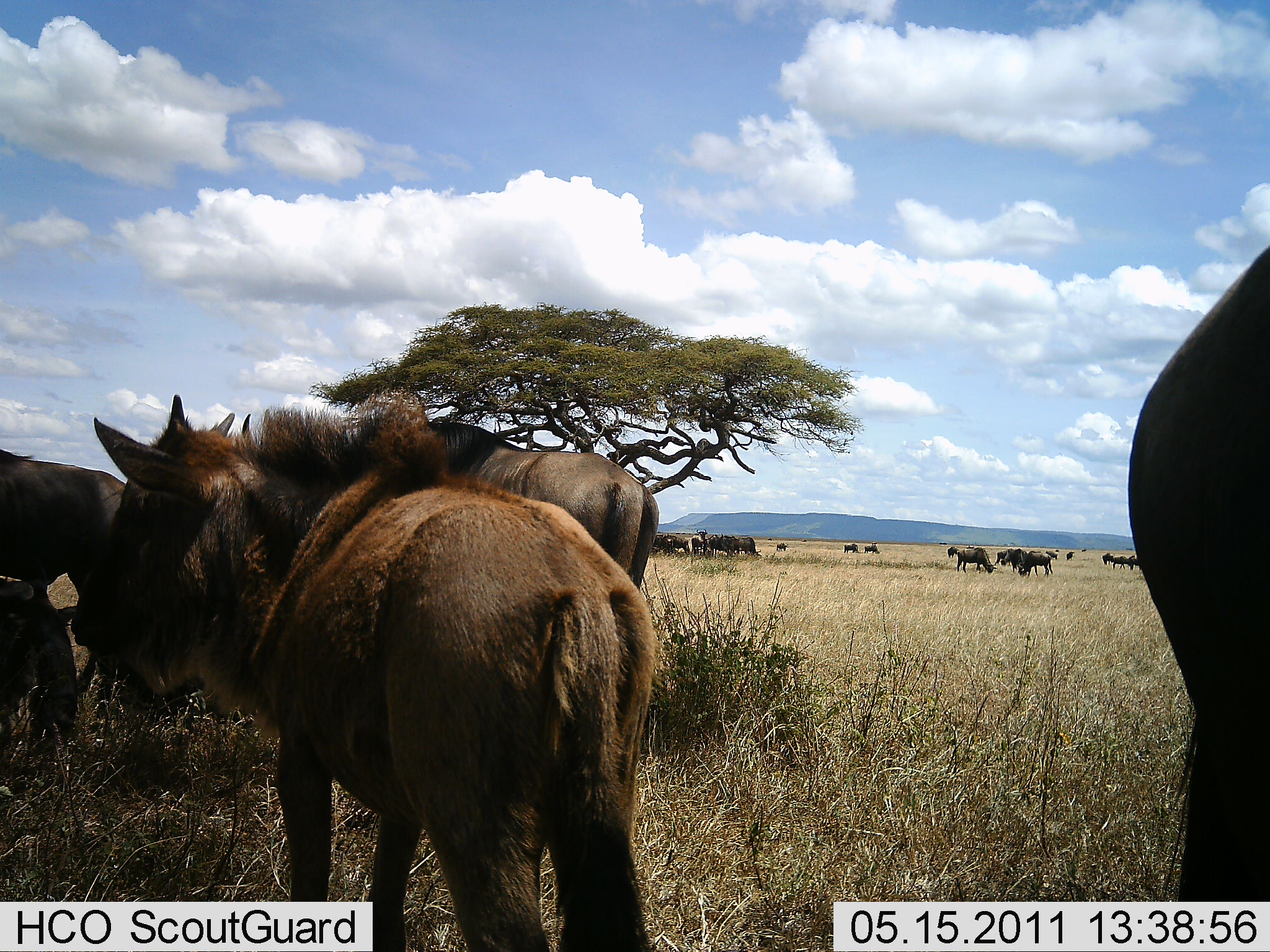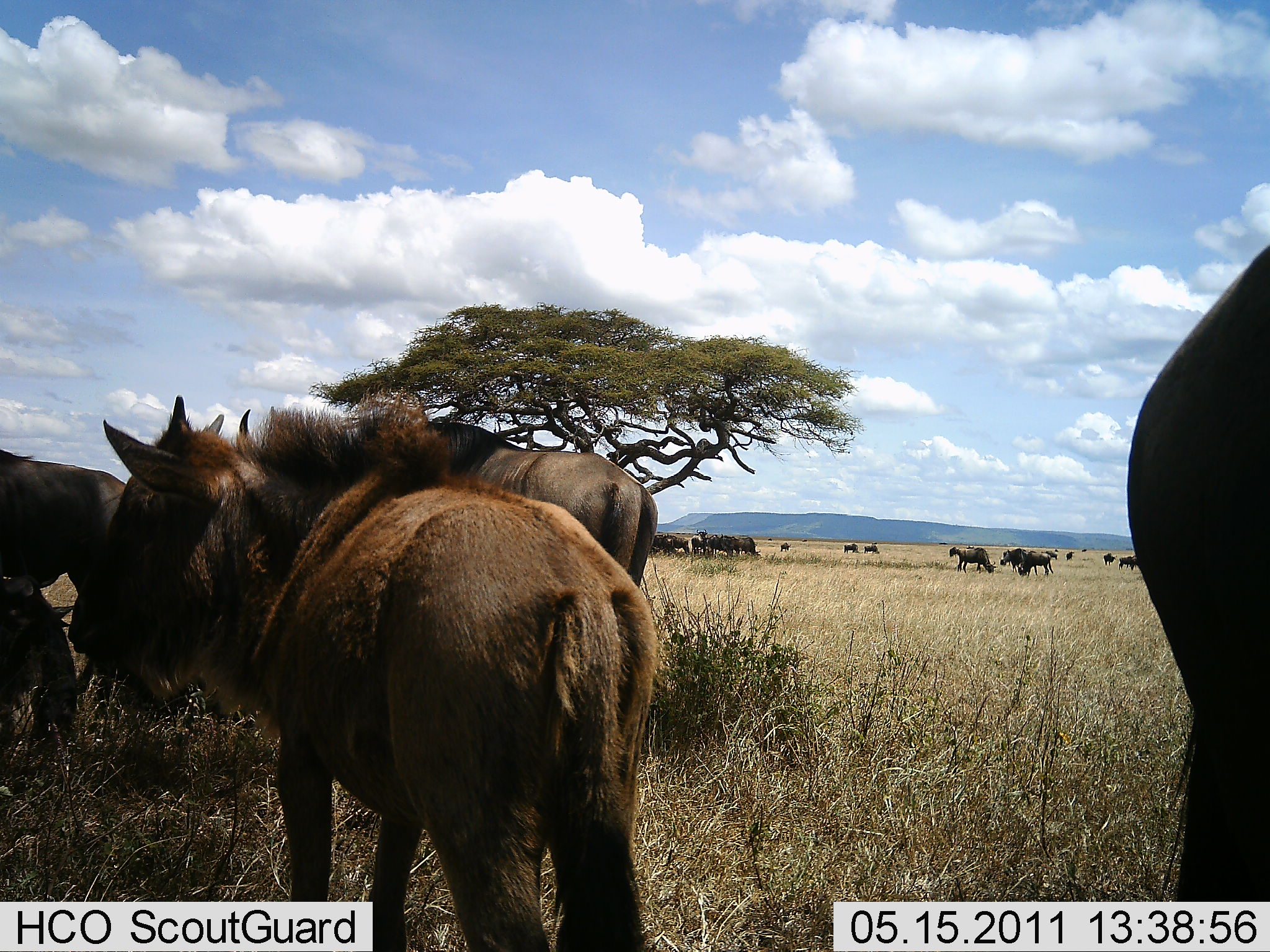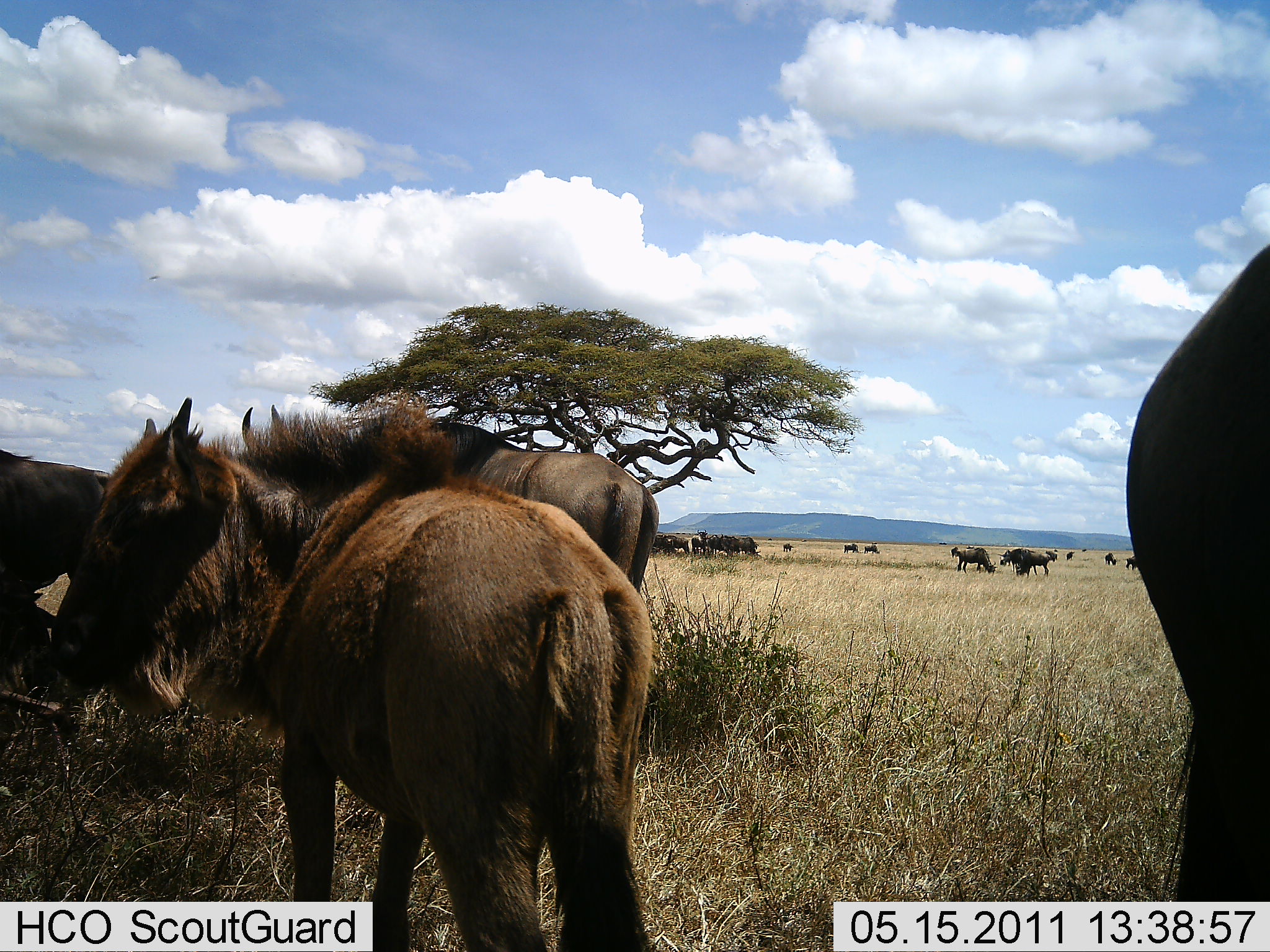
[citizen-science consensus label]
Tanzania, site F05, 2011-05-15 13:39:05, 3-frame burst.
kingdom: Animalia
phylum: Chordata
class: Mammalia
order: Artiodactyla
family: Bovidae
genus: Connochaetes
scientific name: Connochaetes taurinus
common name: blue wildebeest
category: wildebeest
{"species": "wildebeest (blue wildebeest) (Connochaetes taurinus)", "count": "11-50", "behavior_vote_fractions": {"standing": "100%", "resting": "15%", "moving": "15%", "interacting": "0%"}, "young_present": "31%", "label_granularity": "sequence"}